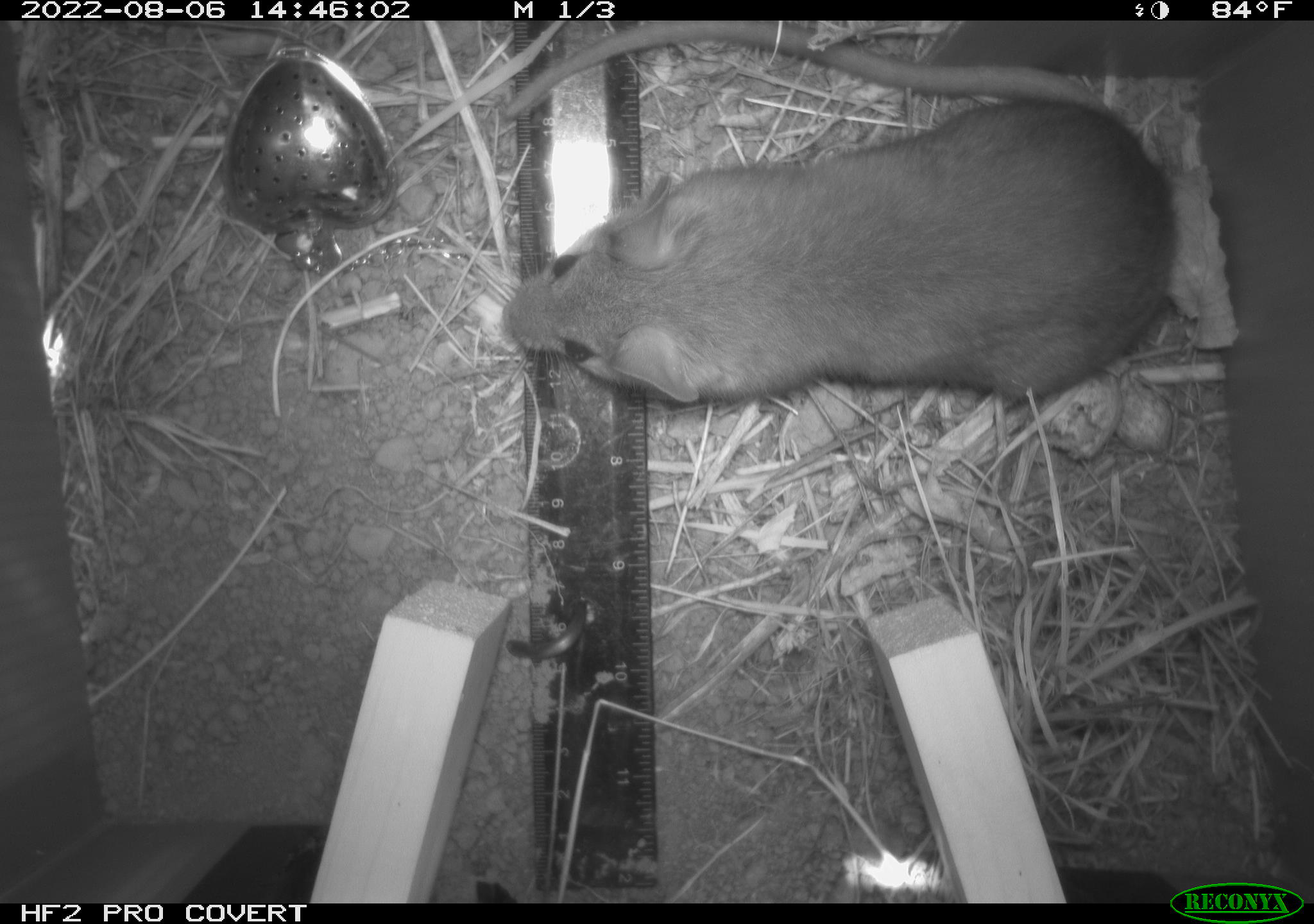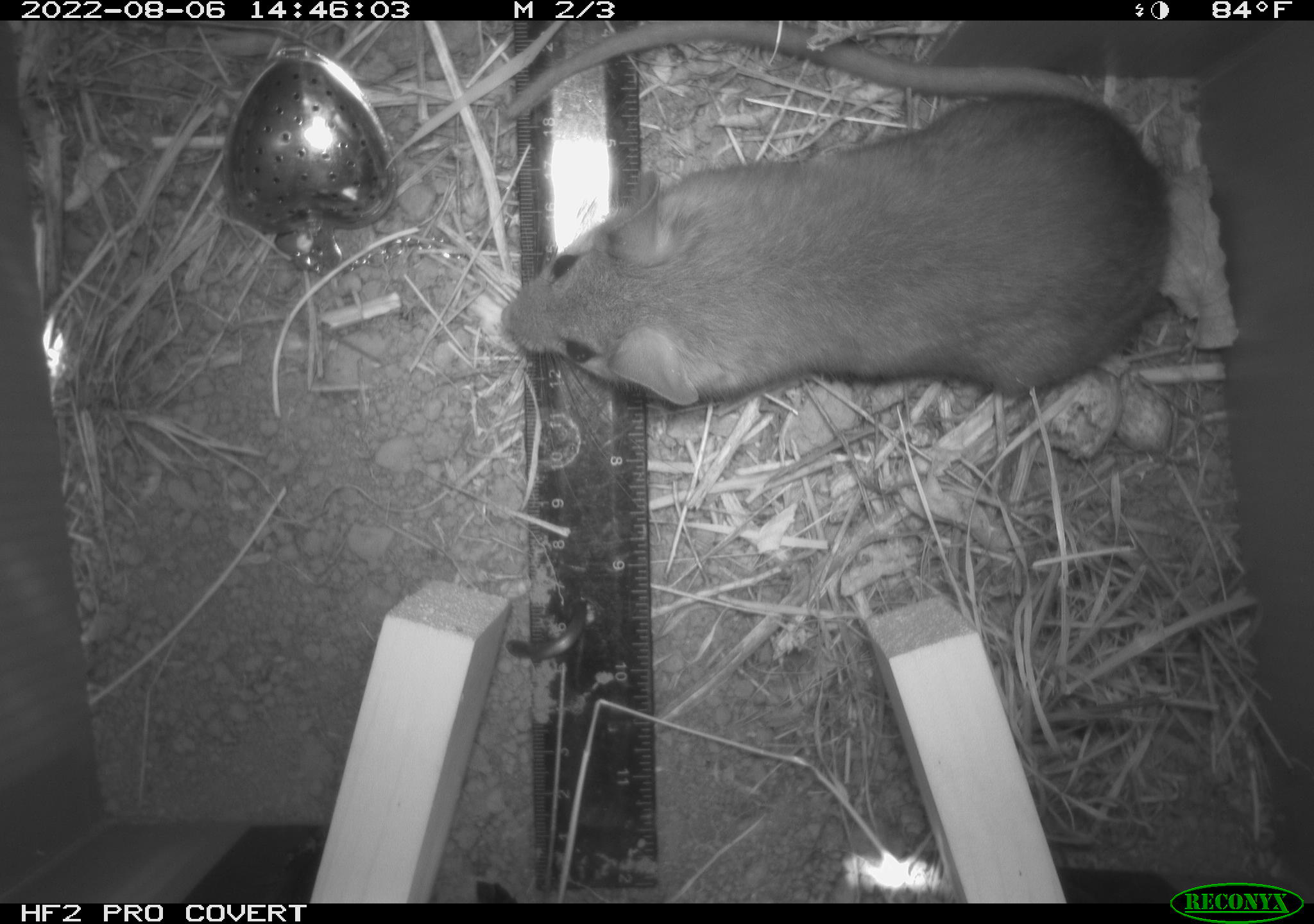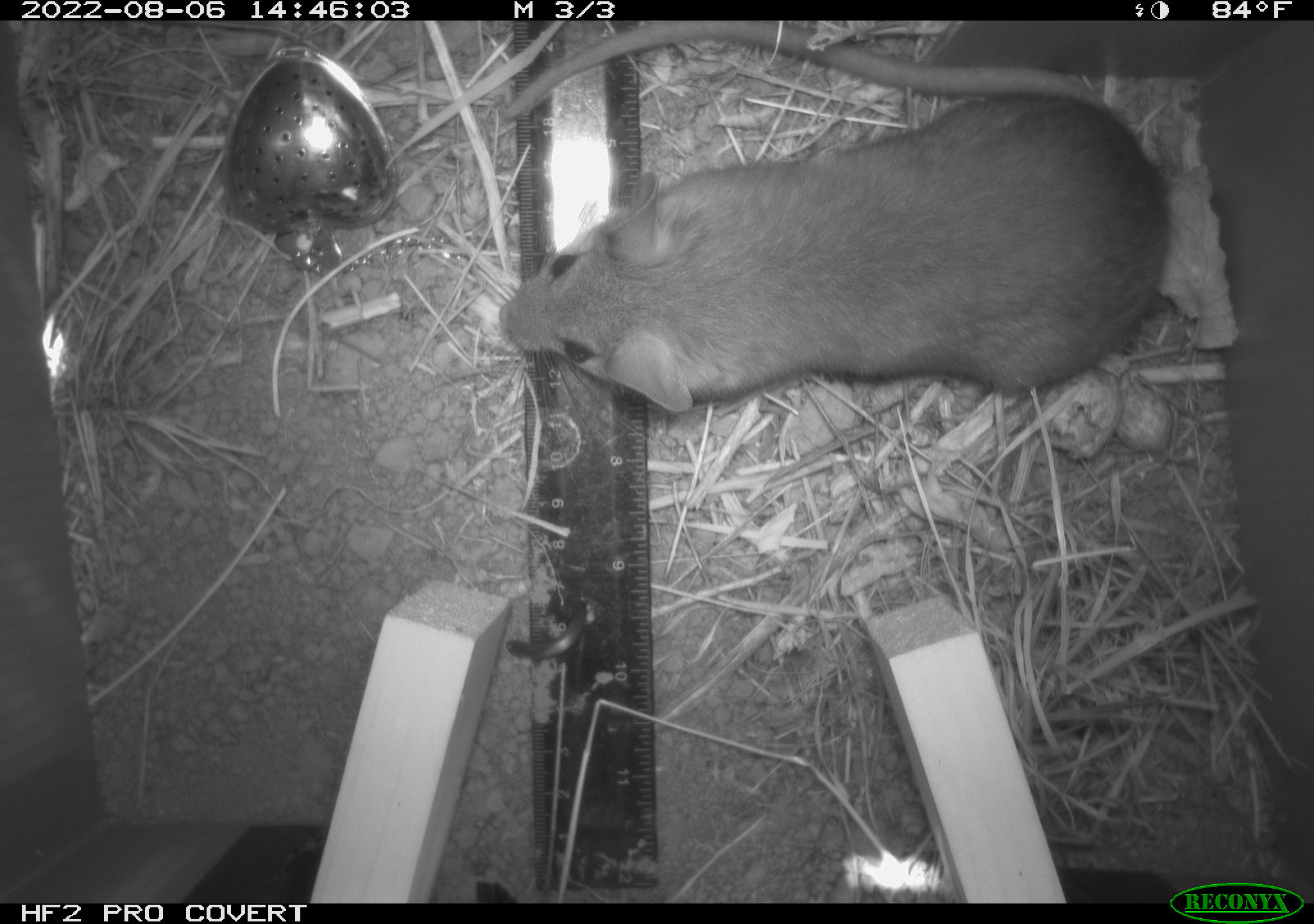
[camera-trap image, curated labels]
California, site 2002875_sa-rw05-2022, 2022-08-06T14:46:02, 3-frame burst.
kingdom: Animalia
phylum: Chordata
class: Mammalia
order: Rodentia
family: Cricetidae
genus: Neotoma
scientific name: Neotoma fuscipes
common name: dusky-footed woodrat